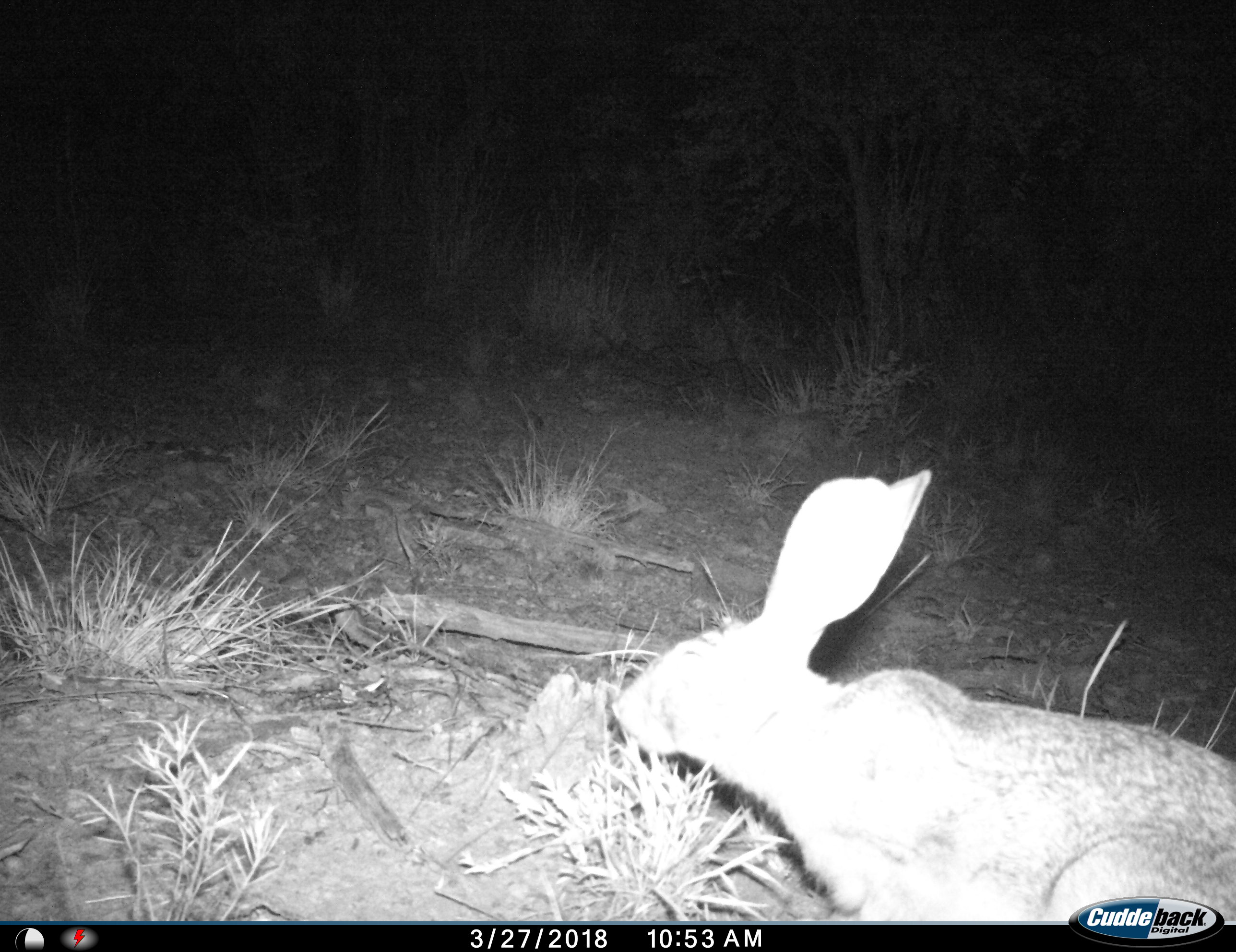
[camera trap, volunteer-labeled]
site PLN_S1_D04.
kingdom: Animalia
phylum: Chordata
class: Mammalia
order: Lagomorpha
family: Leporidae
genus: Lepus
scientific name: Lepus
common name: hare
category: hareunknown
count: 1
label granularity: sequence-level